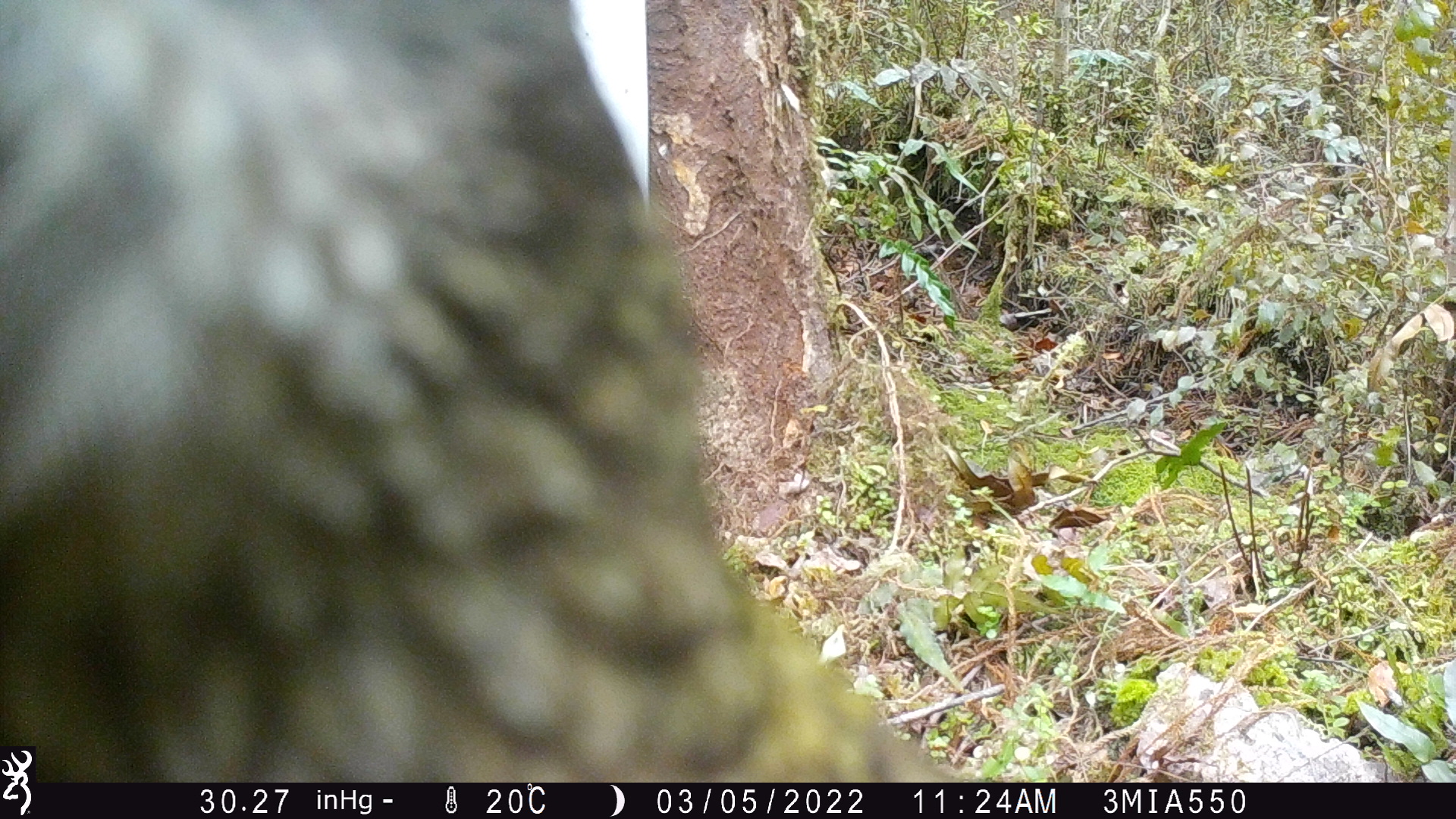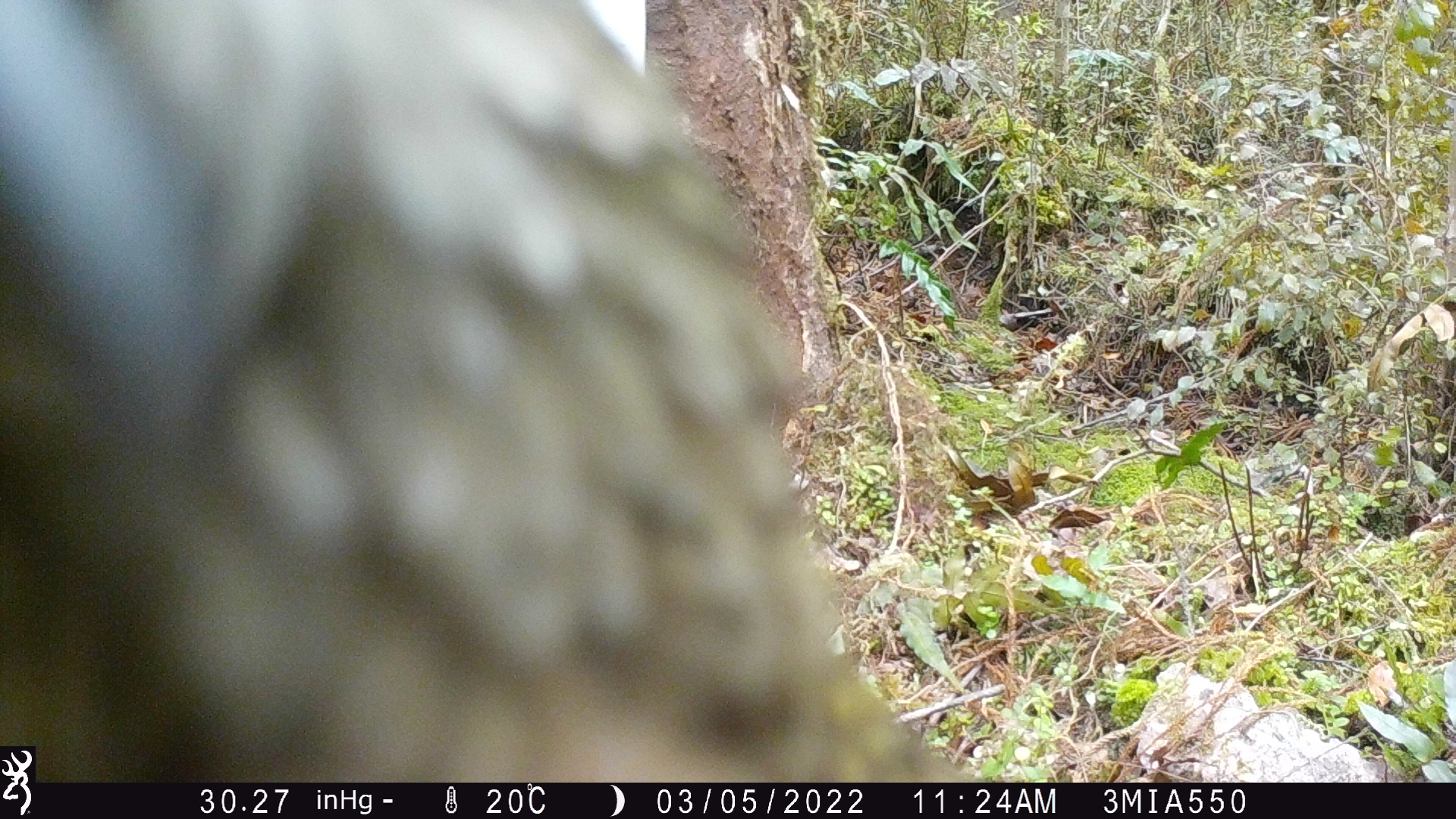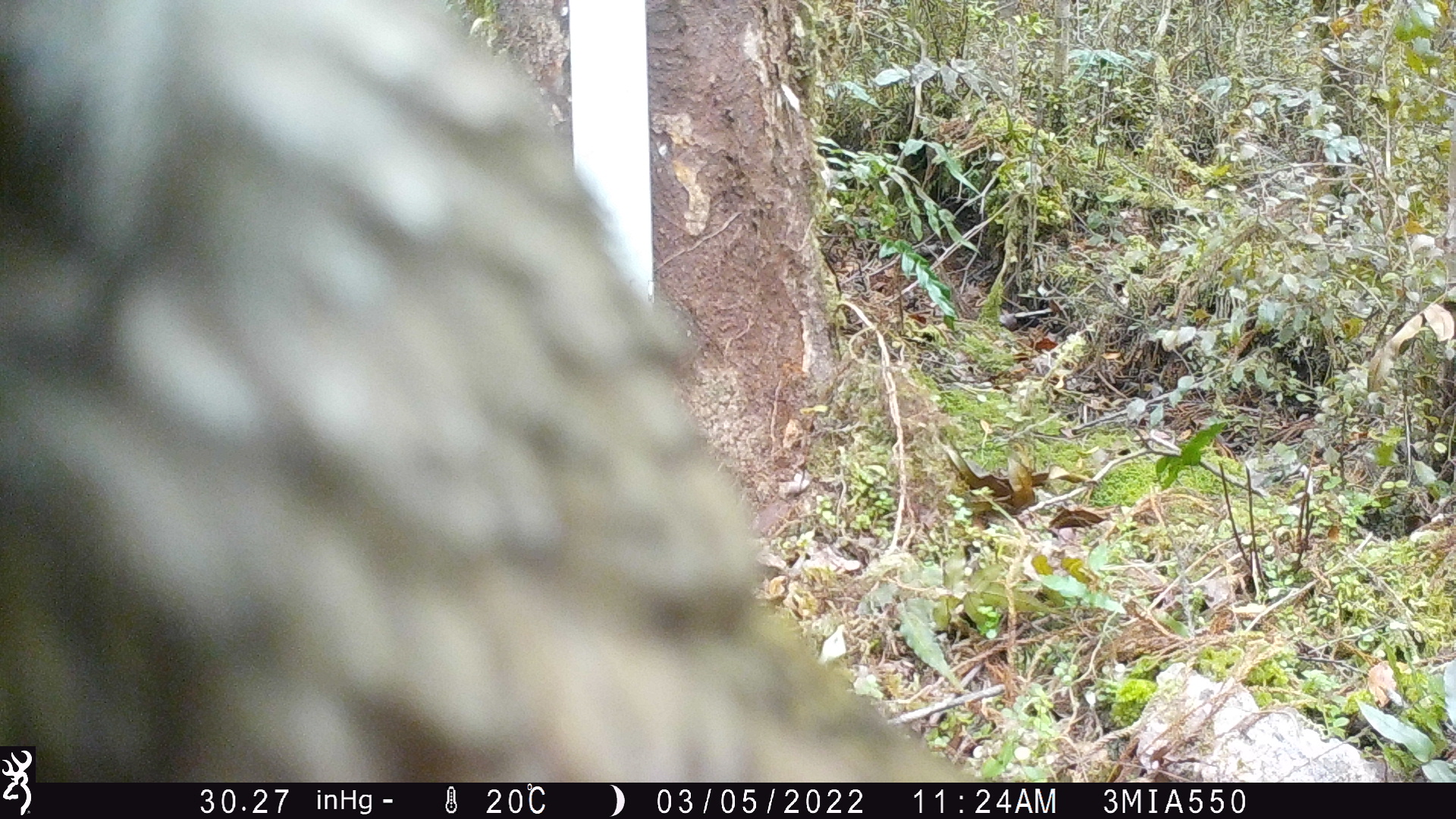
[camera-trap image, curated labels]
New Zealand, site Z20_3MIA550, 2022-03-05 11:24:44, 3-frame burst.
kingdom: Animalia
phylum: Chordata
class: Aves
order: Psittaciformes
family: Strigopidae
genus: Nestor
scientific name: Nestor notabilis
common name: kea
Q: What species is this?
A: Kea (Nestor notabilis).